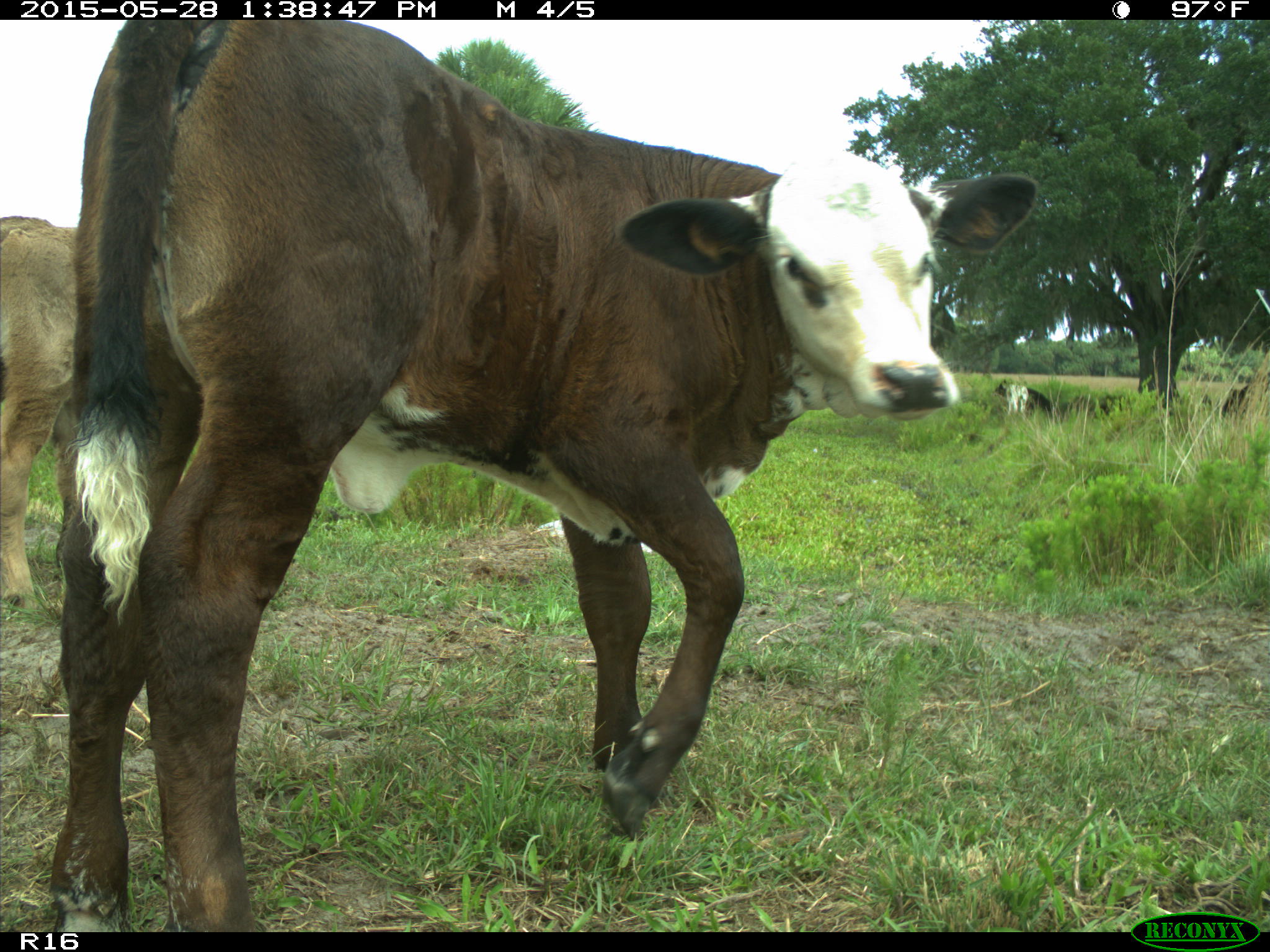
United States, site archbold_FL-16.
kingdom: Animalia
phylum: Chordata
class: Mammalia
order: Artiodactyla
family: Bovidae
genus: Bos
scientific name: Bos taurus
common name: domestic cow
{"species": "Bos taurus (domestic cow)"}